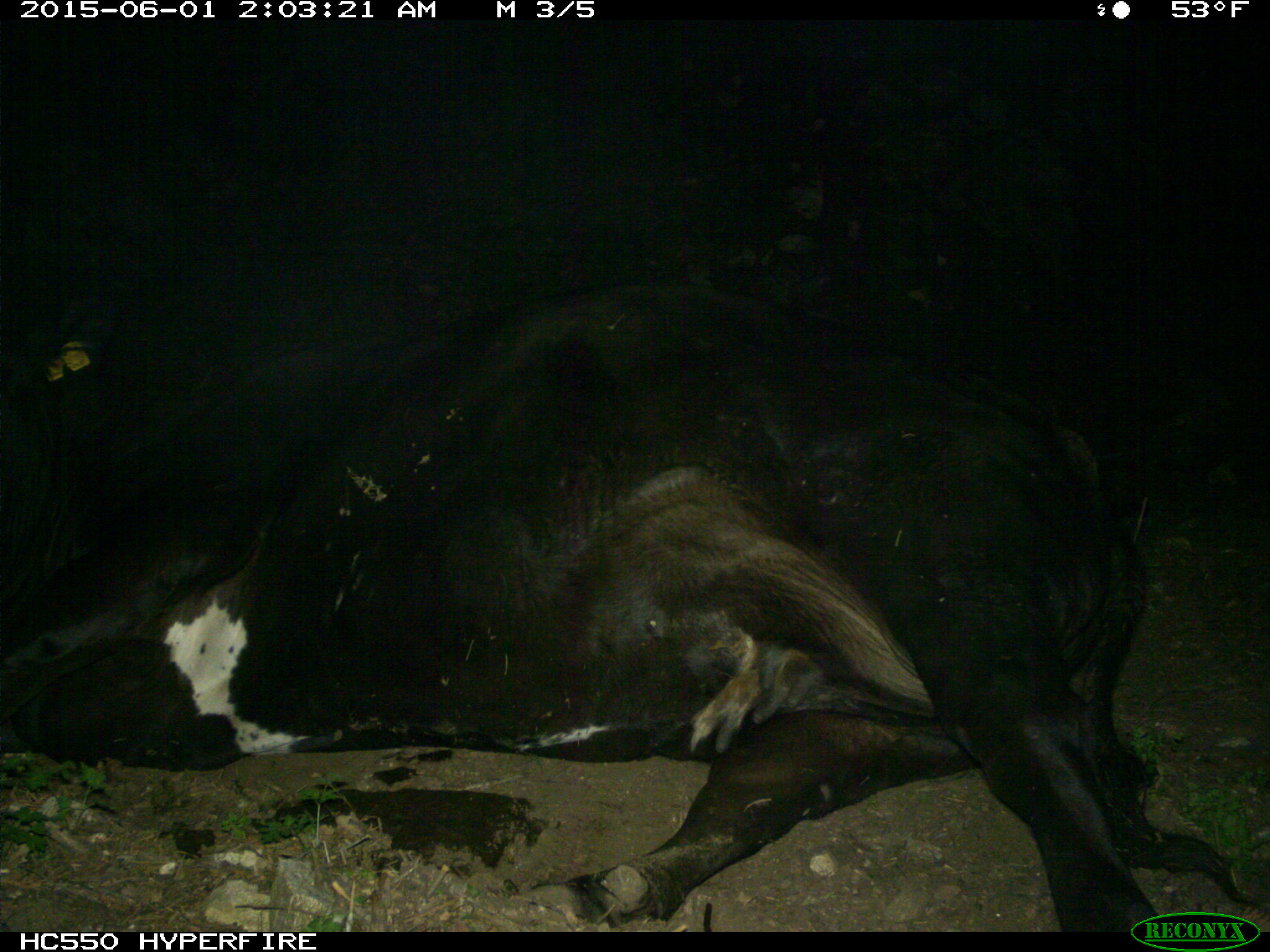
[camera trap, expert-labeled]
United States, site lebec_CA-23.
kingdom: Animalia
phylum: Chordata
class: Mammalia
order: Artiodactyla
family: Bovidae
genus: Bos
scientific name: Bos taurus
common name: domestic cow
Bos taurus (domestic cow).